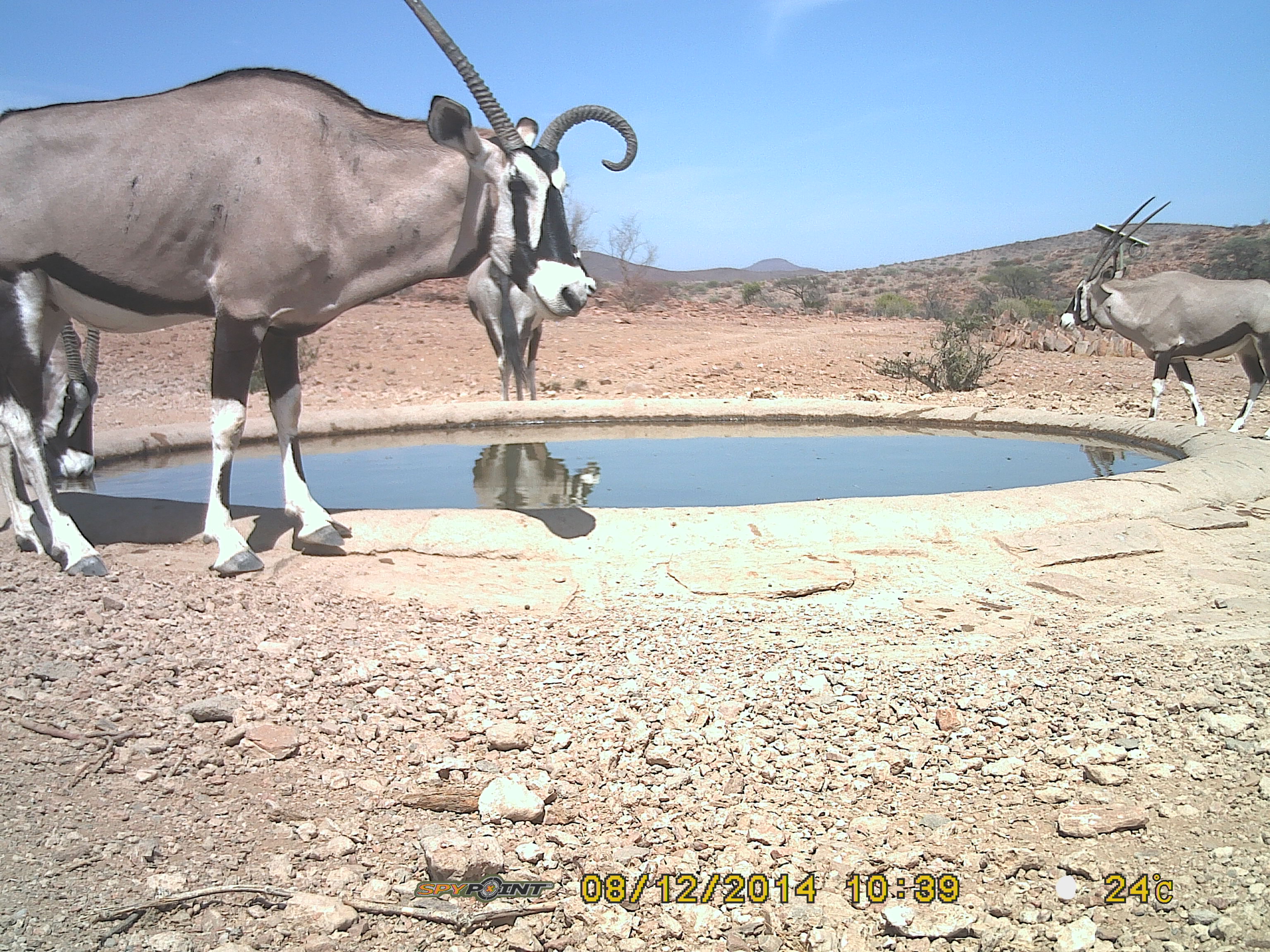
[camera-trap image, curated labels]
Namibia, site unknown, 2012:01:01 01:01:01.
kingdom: Animalia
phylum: Chordata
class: Mammalia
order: Artiodactyla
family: Bovidae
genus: Oryx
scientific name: Oryx gazella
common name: gemsbok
Oryx gazella (gemsbok).